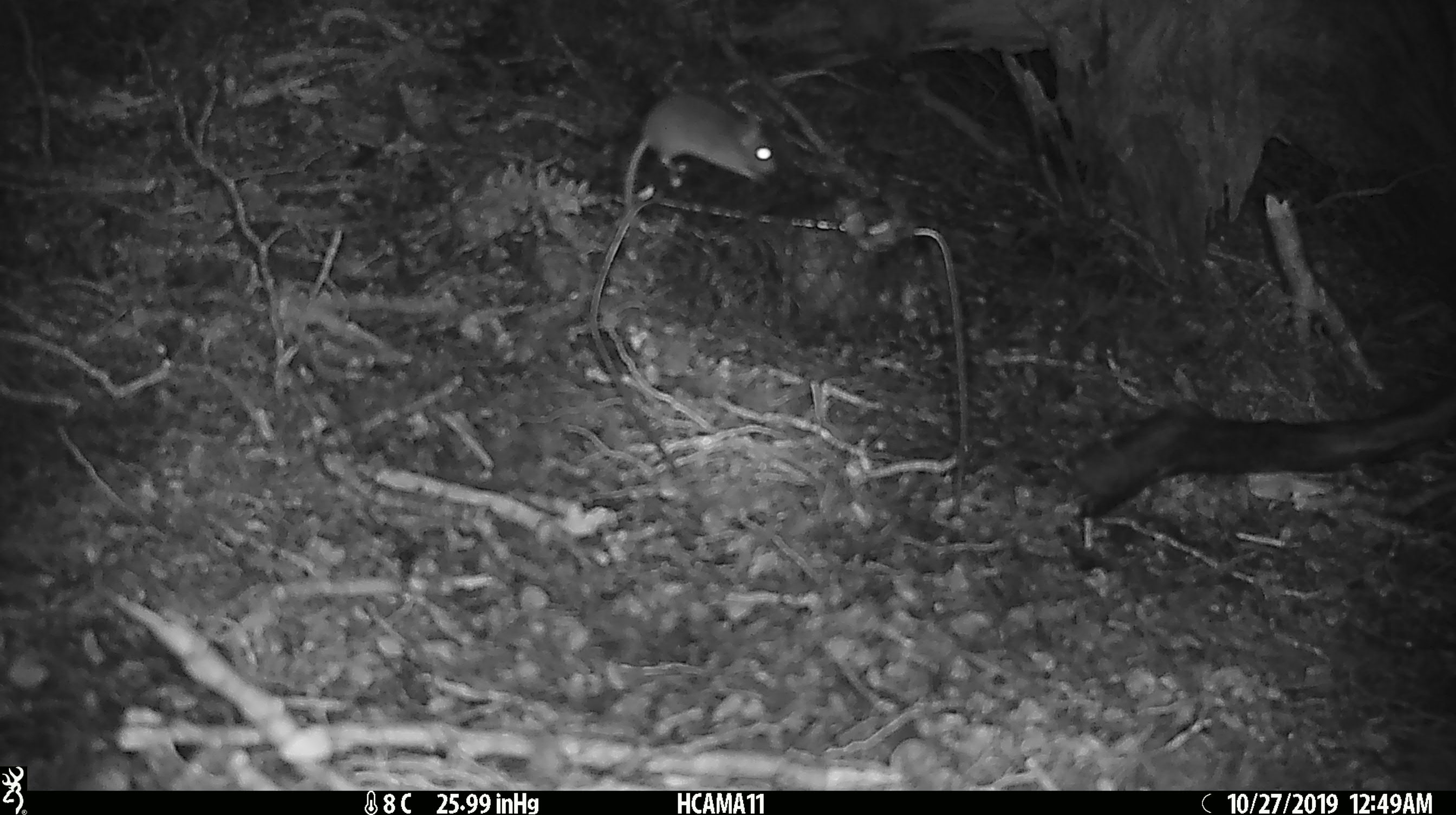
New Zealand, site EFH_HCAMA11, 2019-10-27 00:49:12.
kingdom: Animalia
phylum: Chordata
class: Mammalia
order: Rodentia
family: Muridae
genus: Mus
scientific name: Mus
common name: mouse